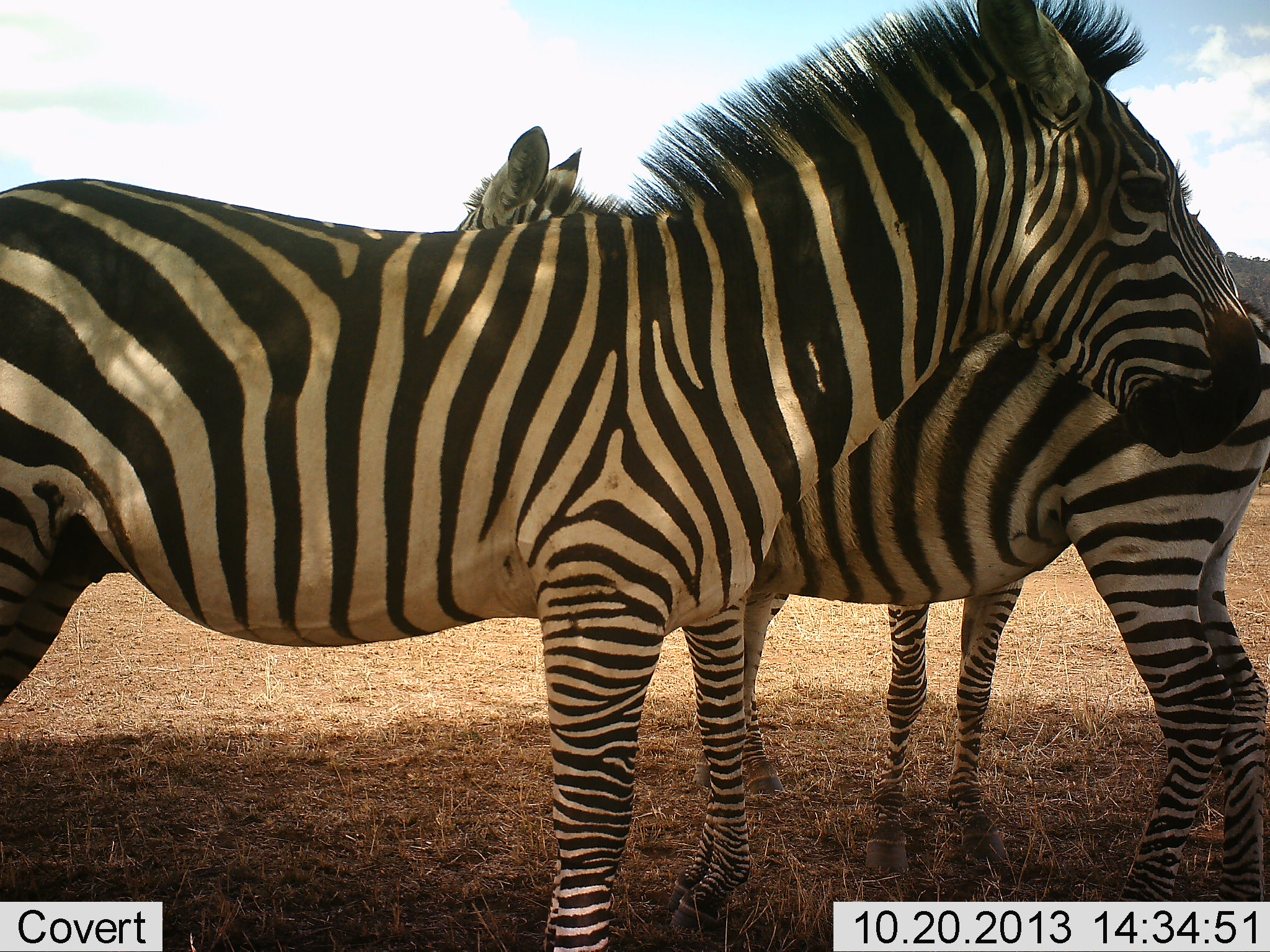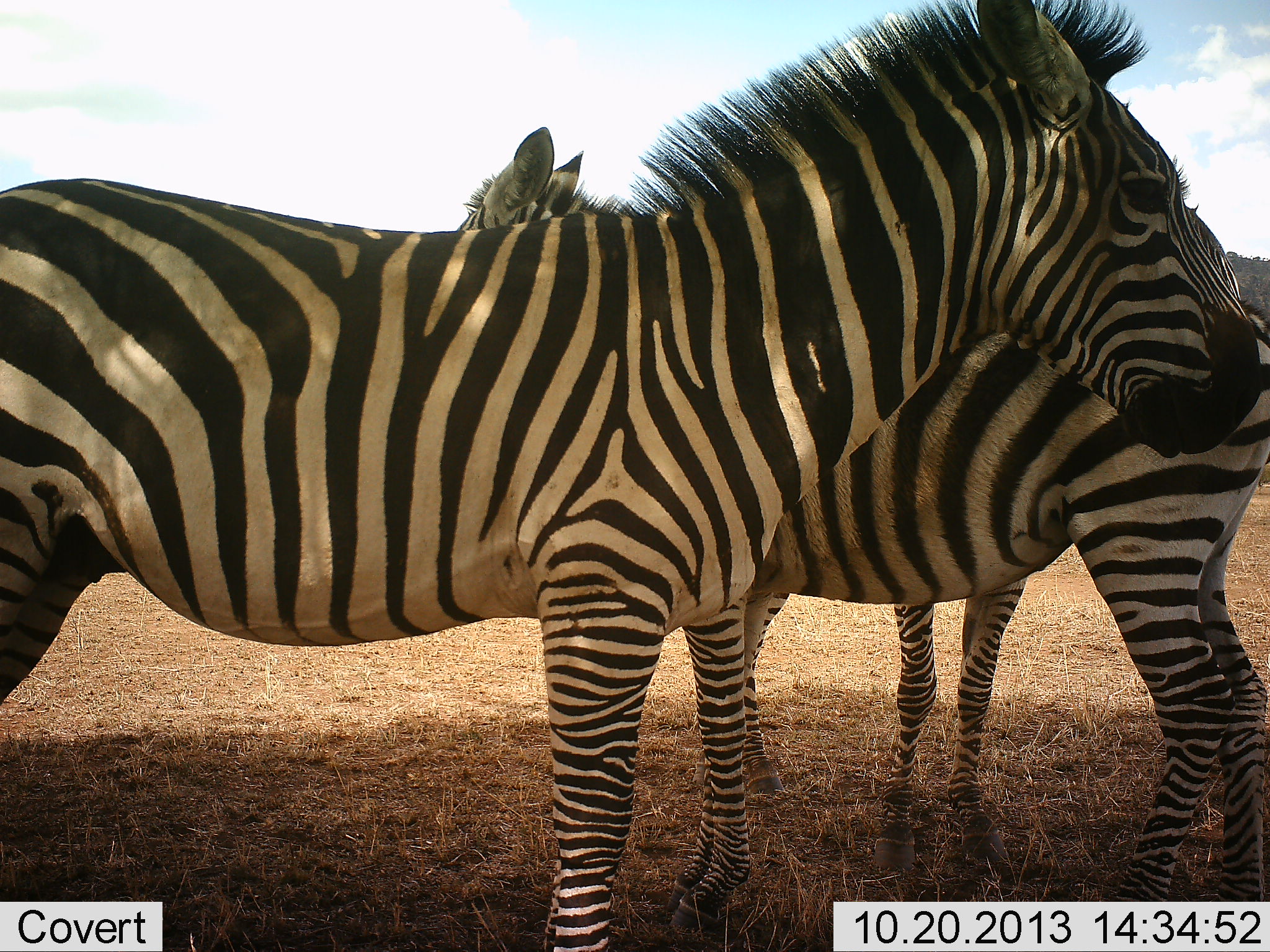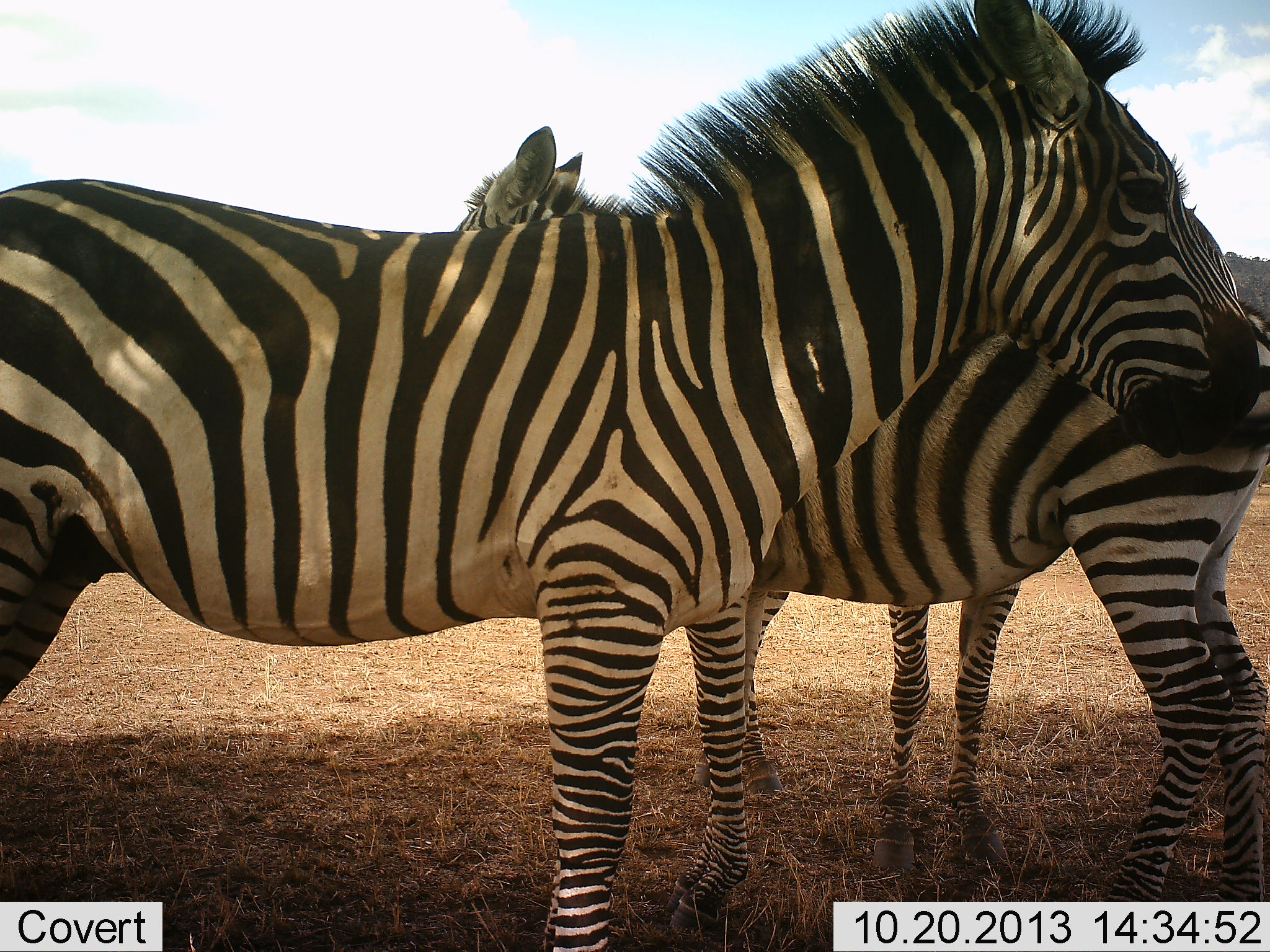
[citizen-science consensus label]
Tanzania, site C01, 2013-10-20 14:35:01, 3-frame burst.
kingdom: Animalia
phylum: Chordata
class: Mammalia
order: Perissodactyla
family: Equidae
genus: Equus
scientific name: Equus quagga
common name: plains zebra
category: zebra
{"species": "zebra (plains zebra) (Equus quagga)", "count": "2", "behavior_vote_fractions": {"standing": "100%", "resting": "10%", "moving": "0%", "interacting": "10%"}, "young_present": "0%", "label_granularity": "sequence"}